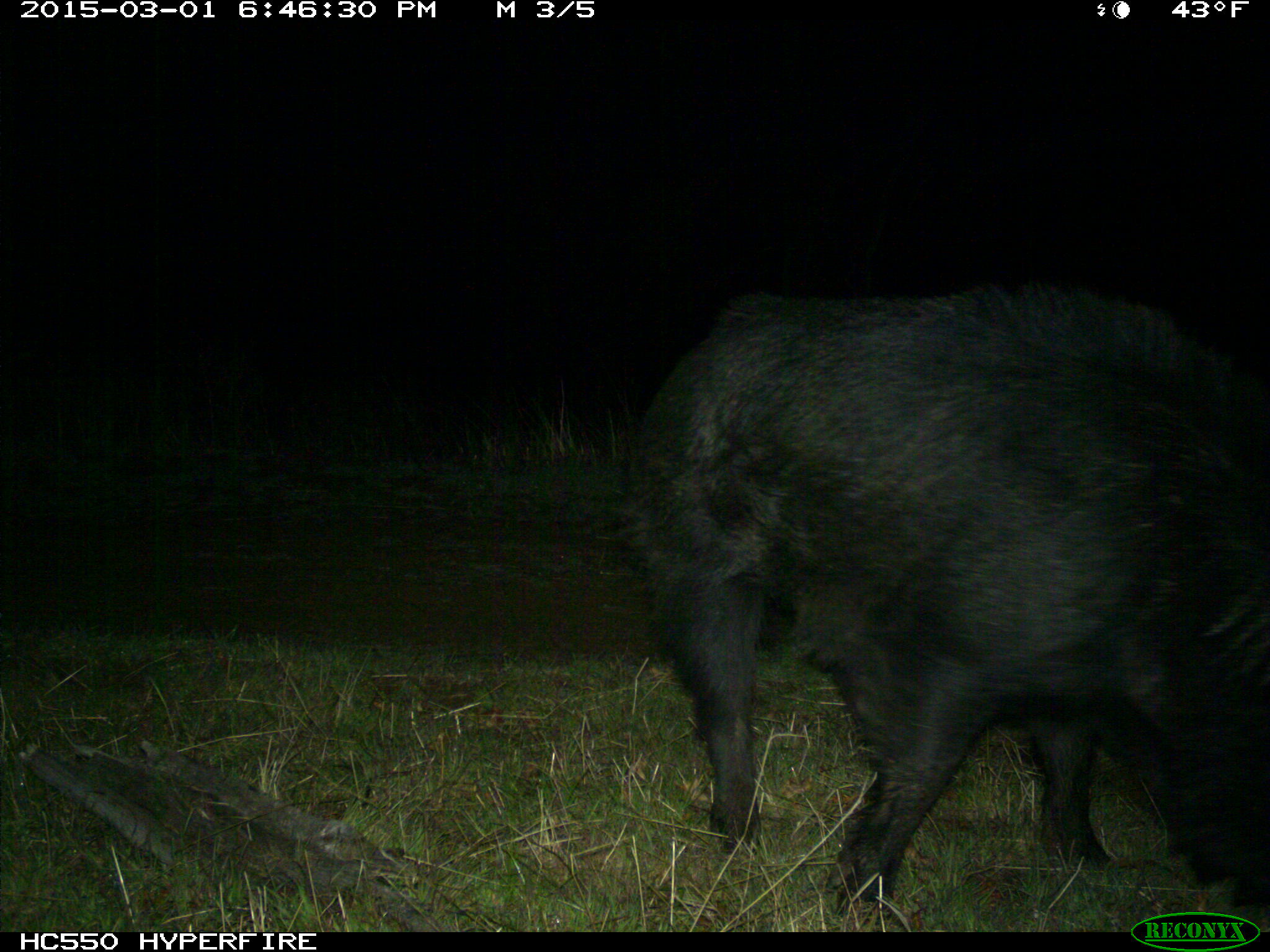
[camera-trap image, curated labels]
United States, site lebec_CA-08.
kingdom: Animalia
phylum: Chordata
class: Mammalia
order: Artiodactyla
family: Suidae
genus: Sus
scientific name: Sus scrofa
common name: wild boar